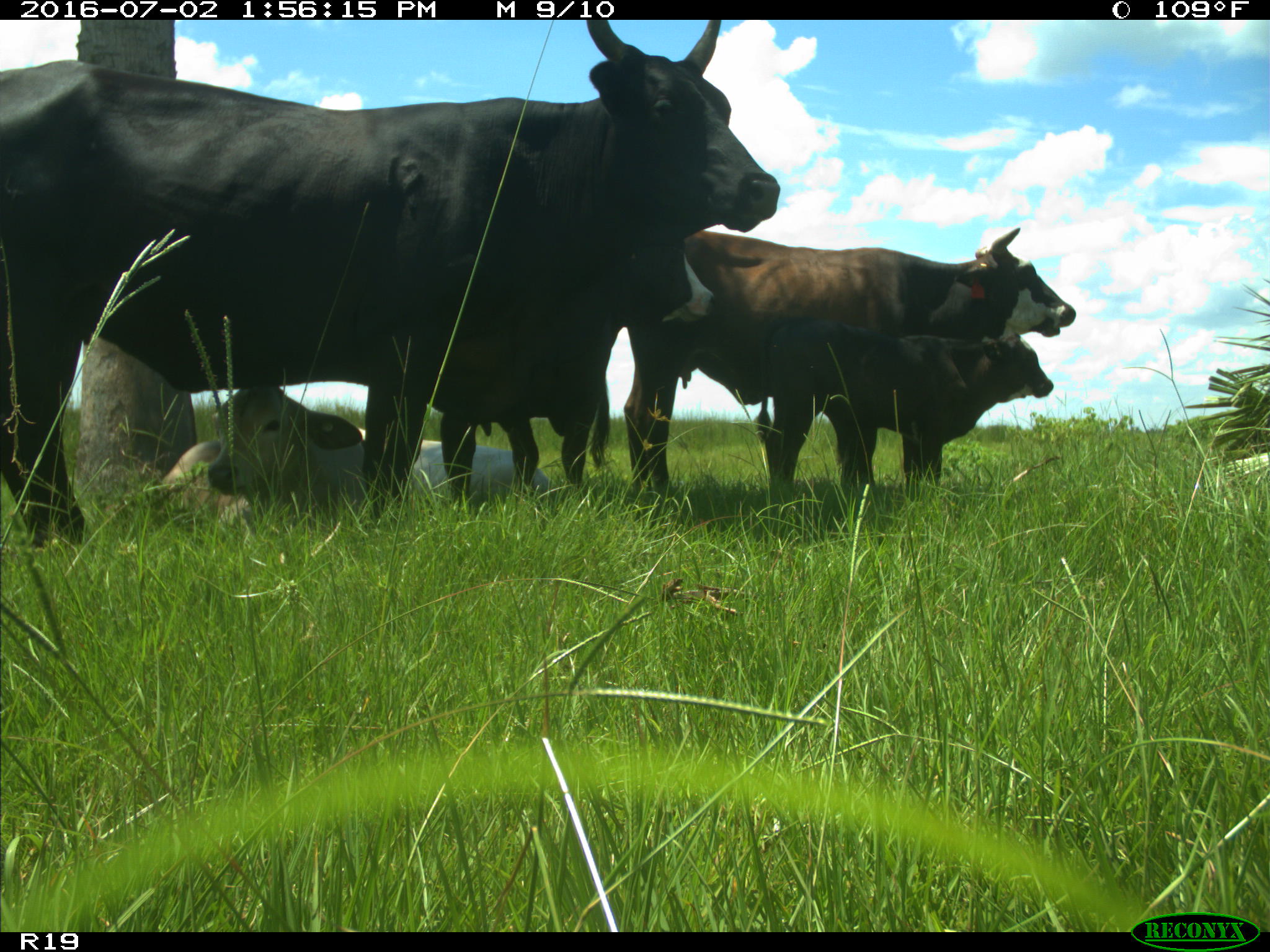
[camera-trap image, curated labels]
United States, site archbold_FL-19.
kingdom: Animalia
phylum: Chordata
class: Mammalia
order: Artiodactyla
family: Bovidae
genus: Bos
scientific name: Bos taurus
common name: domestic cow